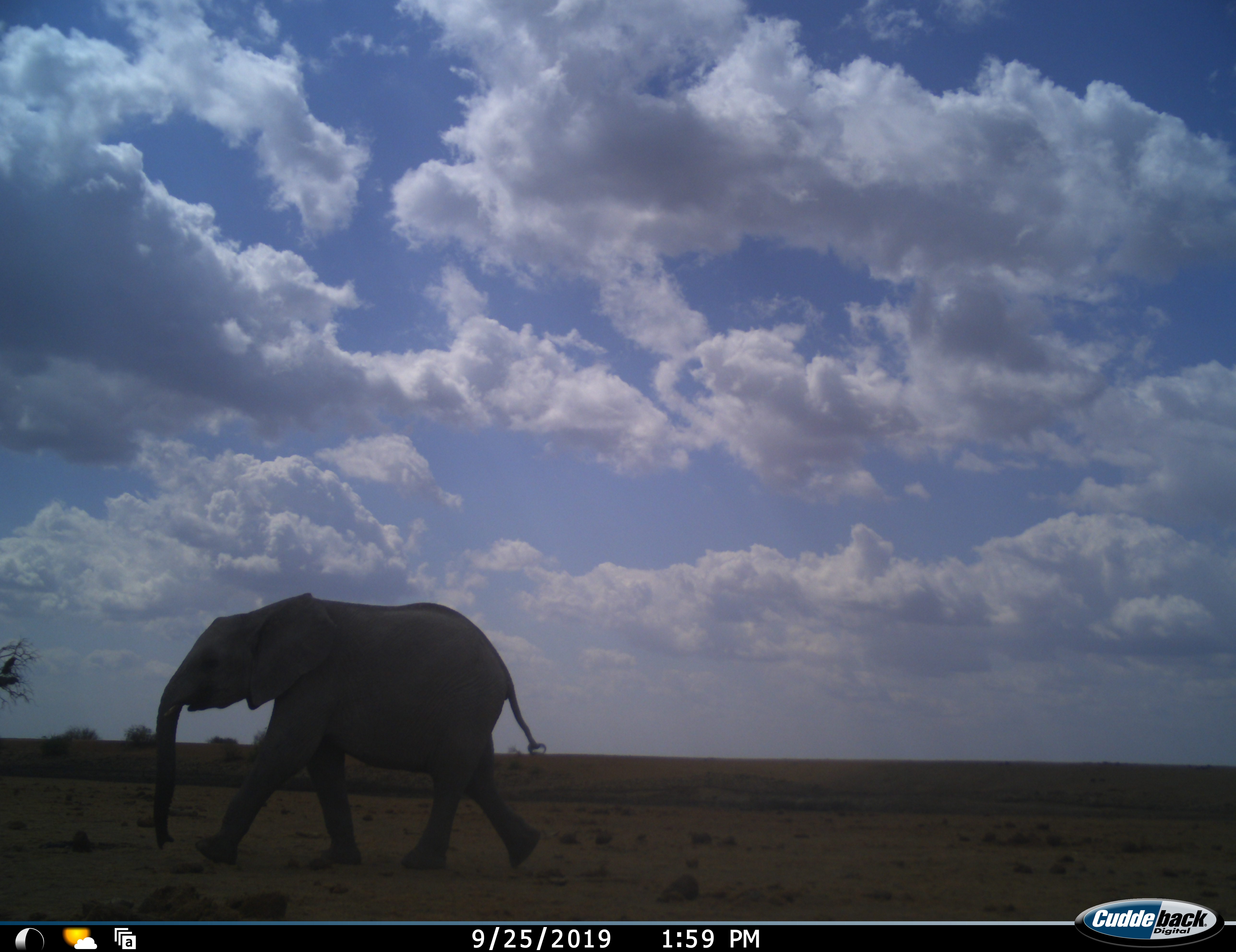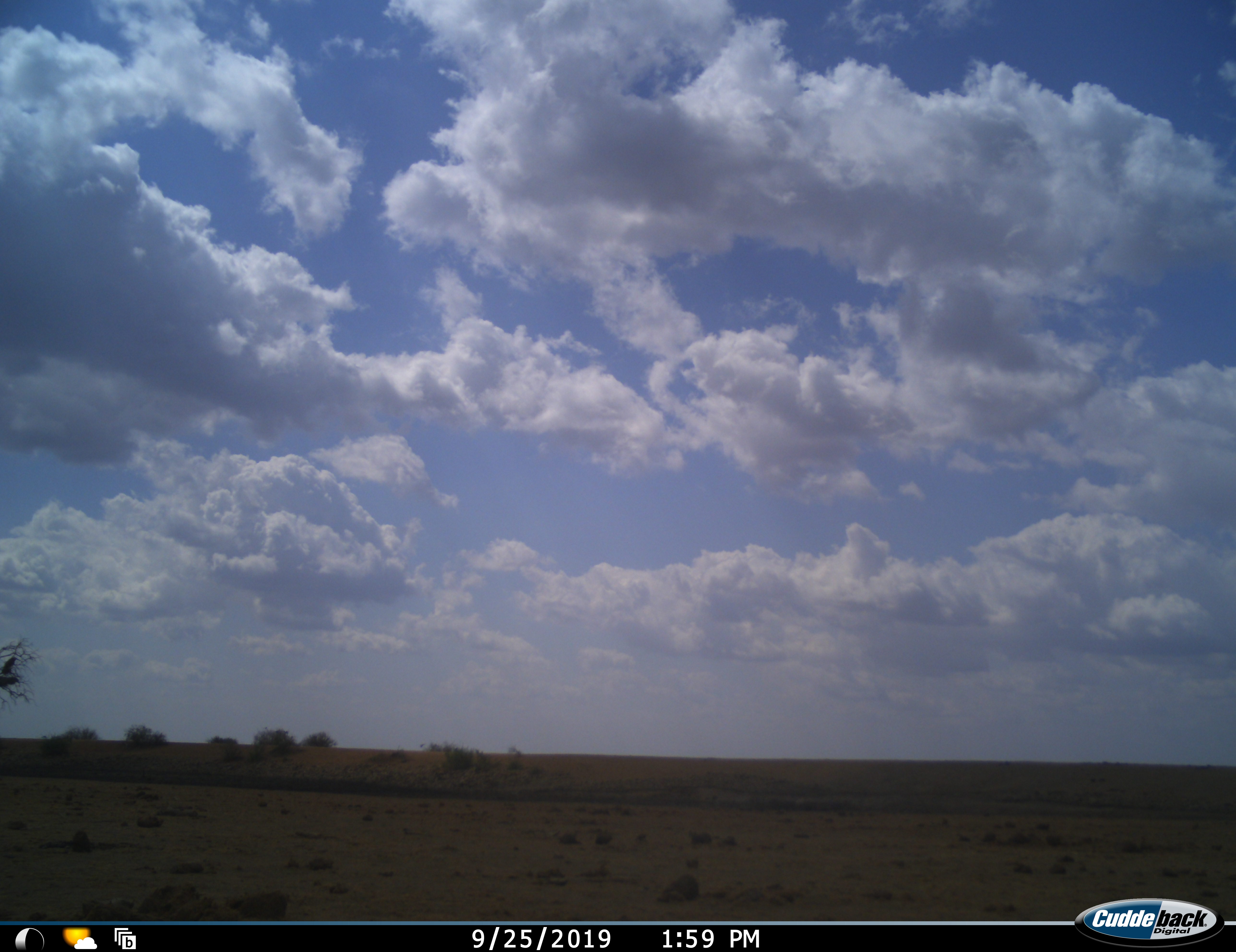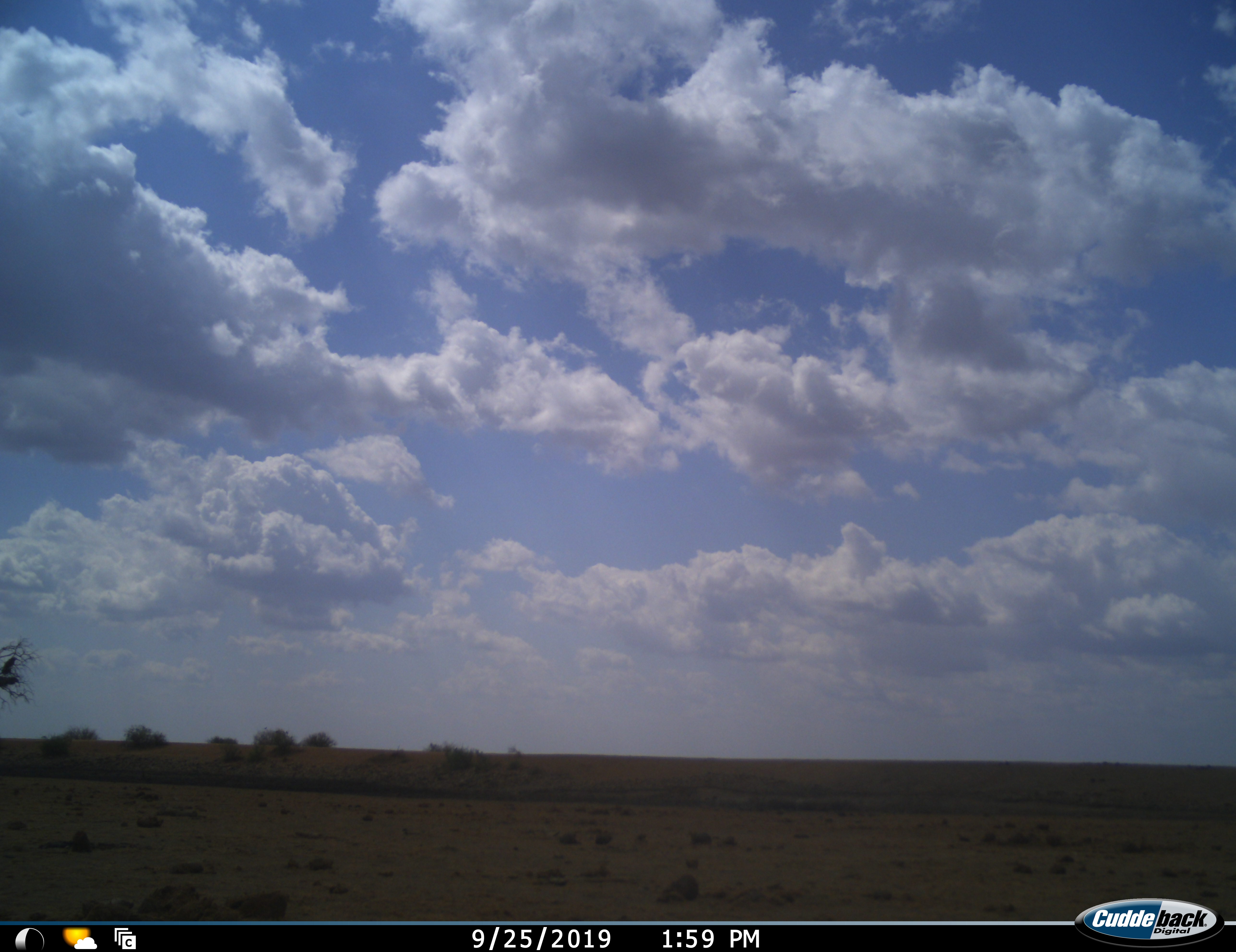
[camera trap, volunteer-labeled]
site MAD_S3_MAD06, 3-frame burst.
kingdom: Animalia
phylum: Chordata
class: Mammalia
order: Proboscidea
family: Elephantidae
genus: Loxodonta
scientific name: Loxodonta africana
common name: african bush elephant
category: elephant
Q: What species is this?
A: Elephant (african bush elephant) (Loxodonta africana).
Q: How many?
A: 1.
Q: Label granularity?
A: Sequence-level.